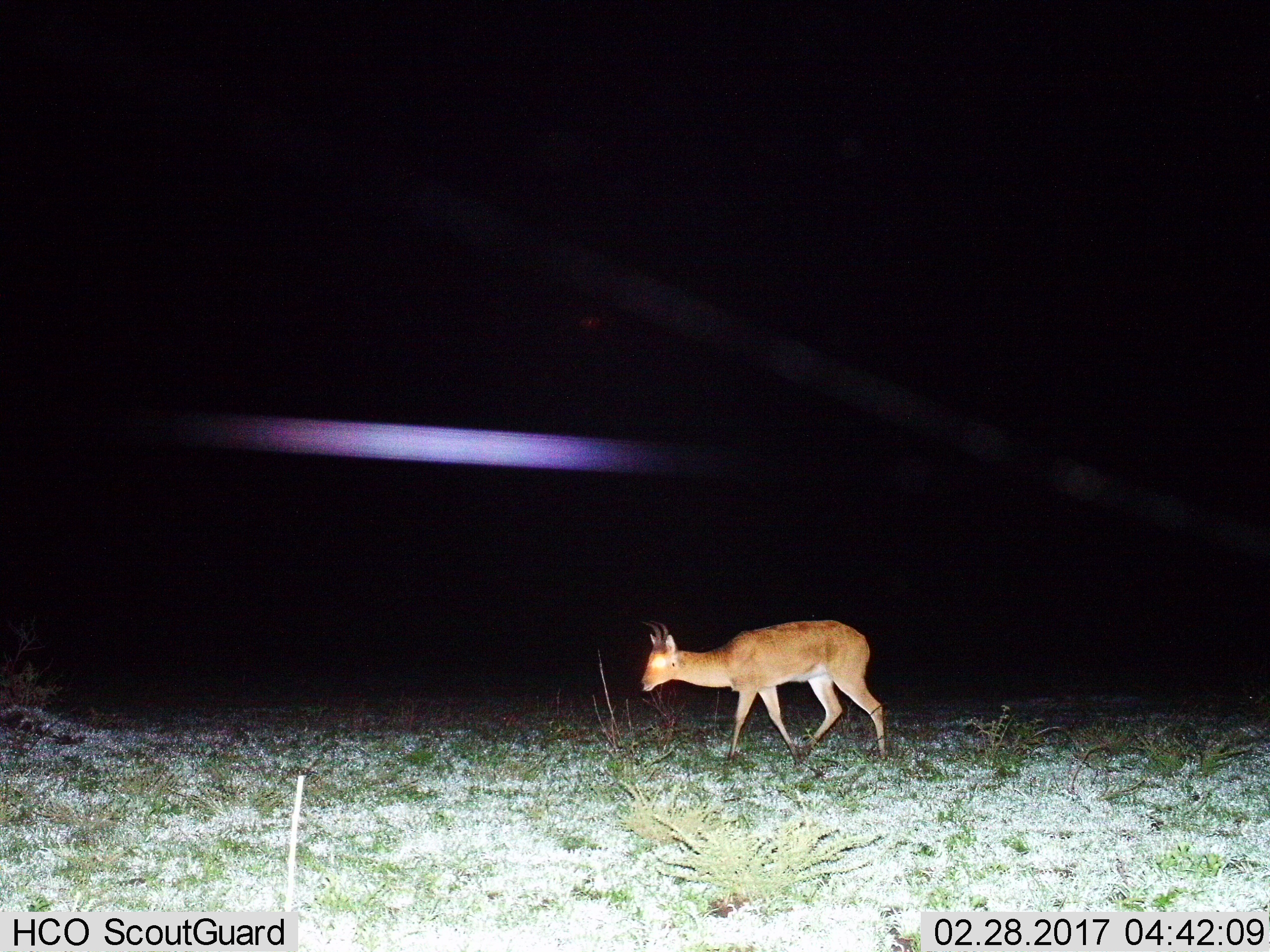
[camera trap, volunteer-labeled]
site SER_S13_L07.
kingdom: Animalia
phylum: Chordata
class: Mammalia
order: Artiodactyla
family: Bovidae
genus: Redunca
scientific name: Redunca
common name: reedbuck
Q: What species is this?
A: Reedbuck (Redunca).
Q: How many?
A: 1.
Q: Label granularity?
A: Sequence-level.